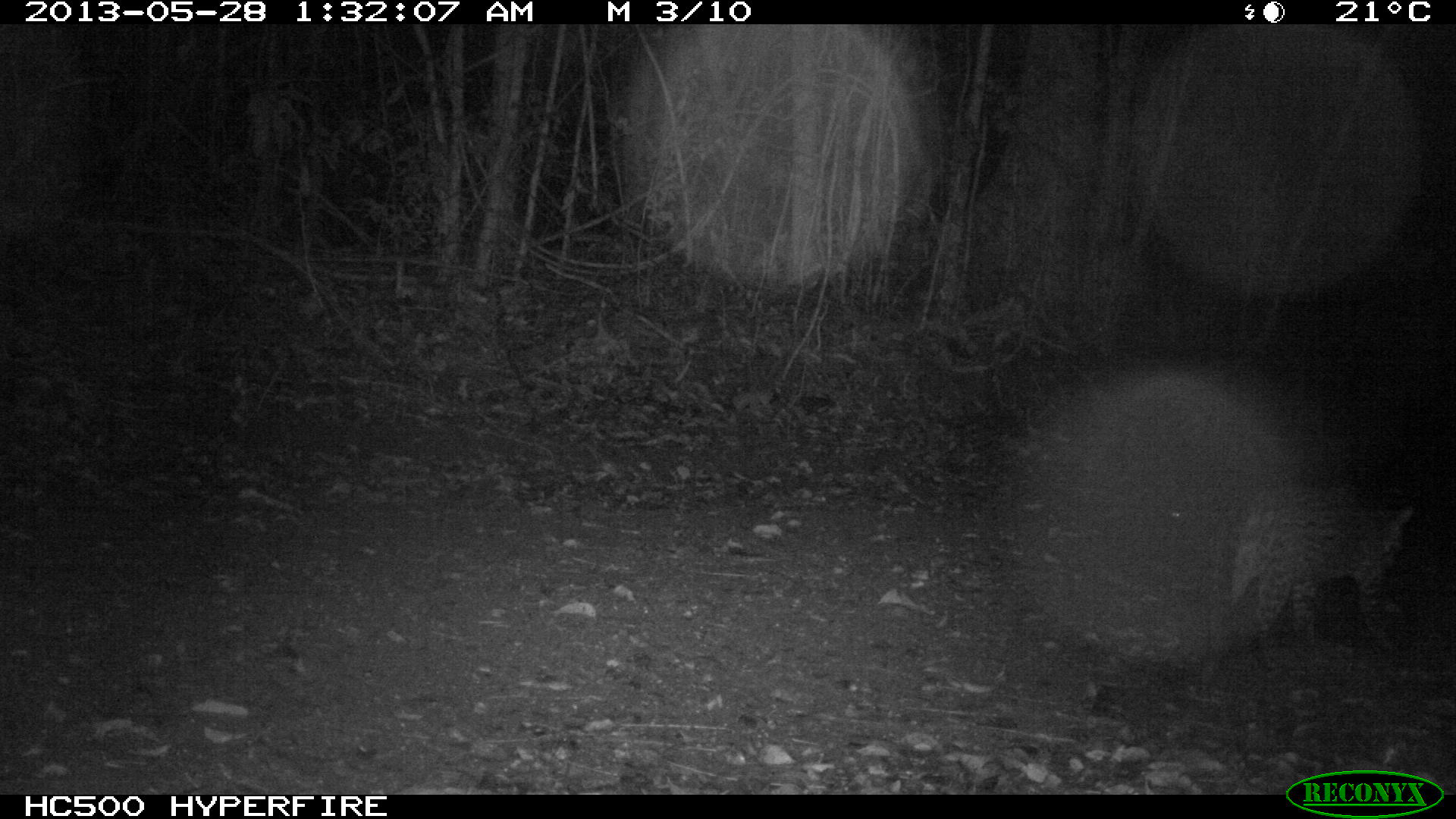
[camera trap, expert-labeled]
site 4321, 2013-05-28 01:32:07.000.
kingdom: Animalia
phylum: Chordata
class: Mammalia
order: Carnivora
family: Felidae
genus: Leopardus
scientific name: Leopardus pardalis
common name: ocelot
Leopardus pardalis (ocelot), count 1.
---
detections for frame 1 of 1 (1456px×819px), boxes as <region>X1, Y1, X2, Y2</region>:
leopardus pardalis: <region>1223, 502, 1414, 677</region>